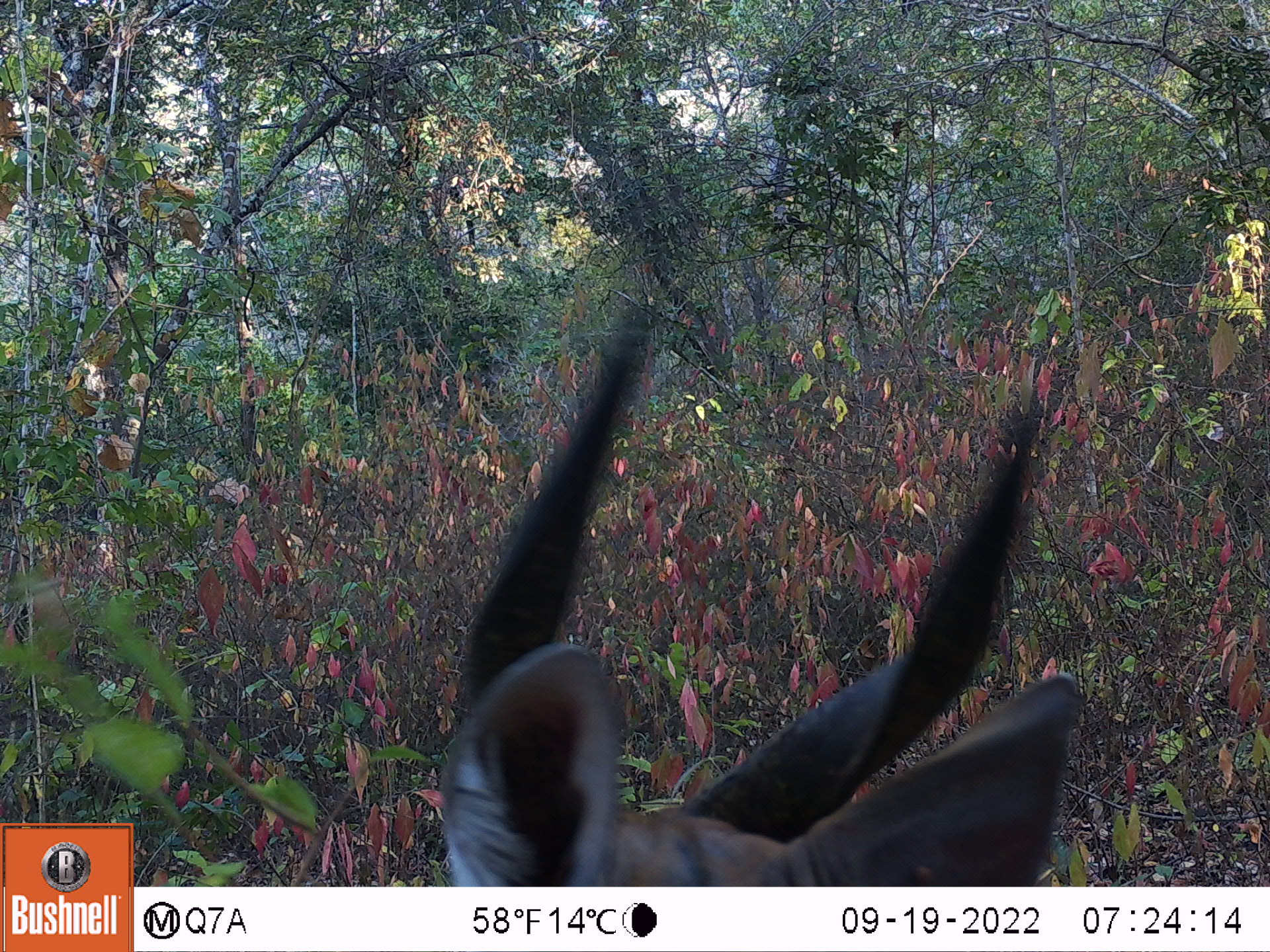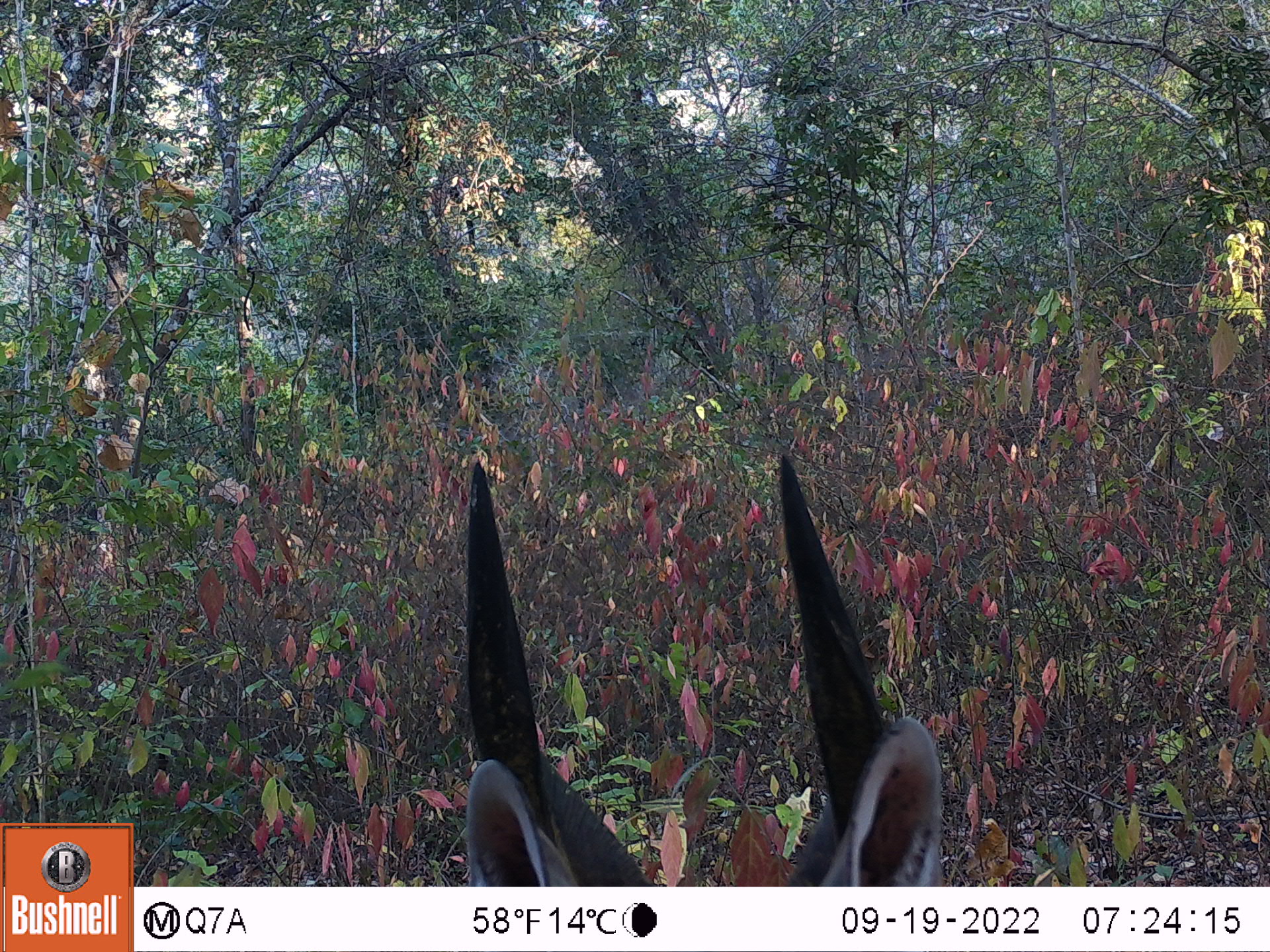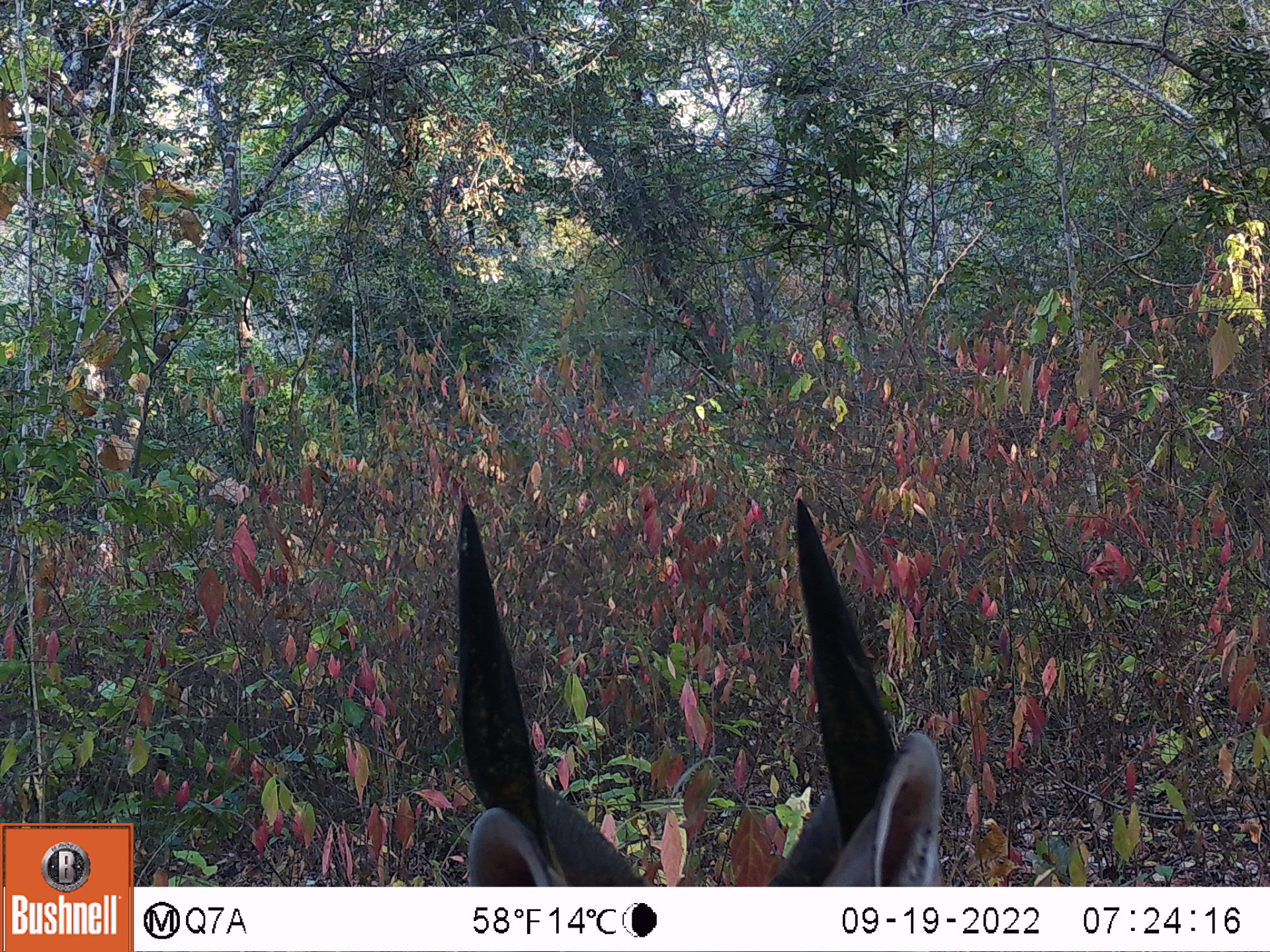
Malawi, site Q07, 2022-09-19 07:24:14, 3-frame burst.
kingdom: Animalia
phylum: Chordata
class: Mammalia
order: Artiodactyla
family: Bovidae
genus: Tragelaphus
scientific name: Tragelaphus sylvaticus sylvaticus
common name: cape bushbuck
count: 1